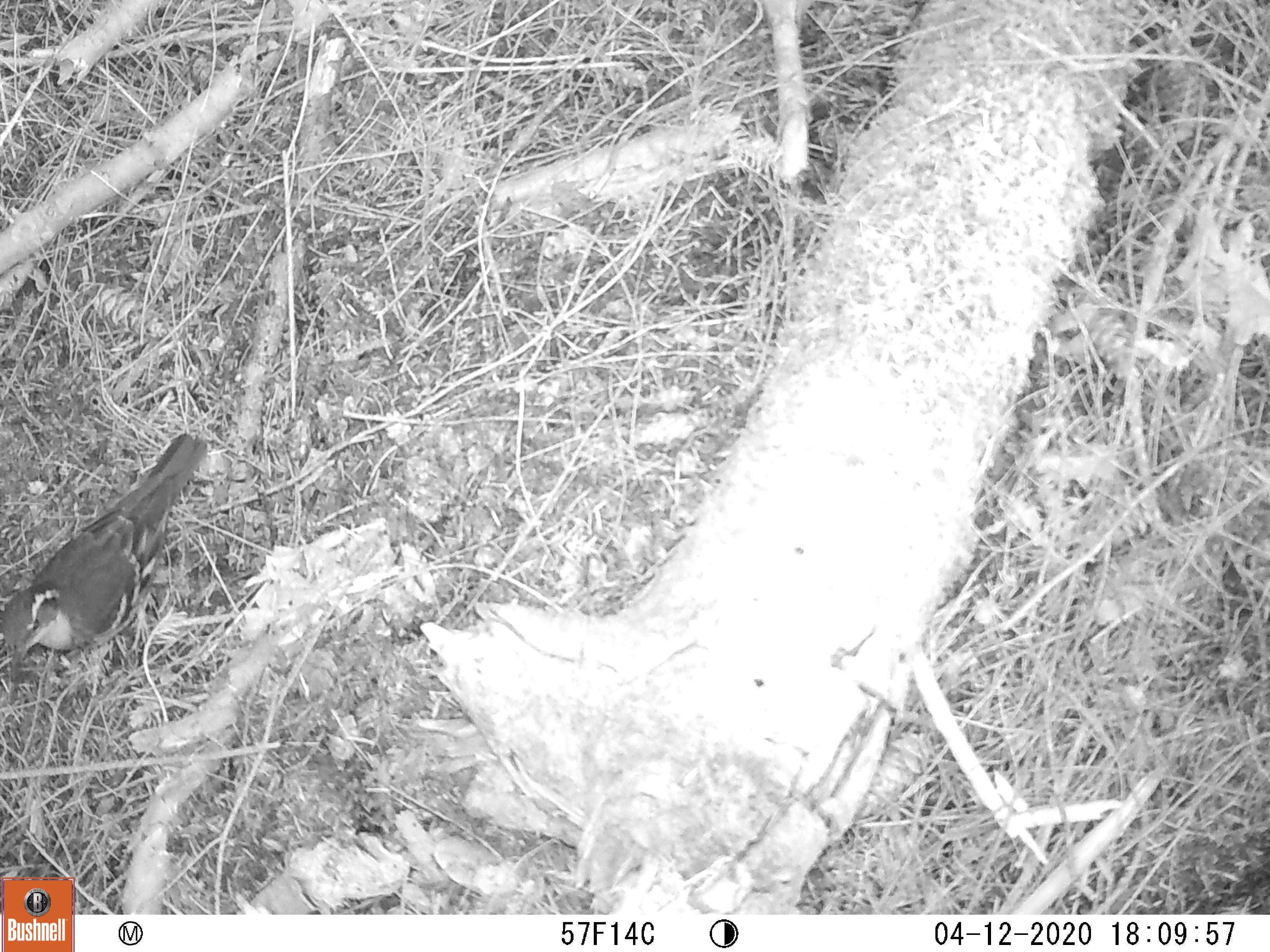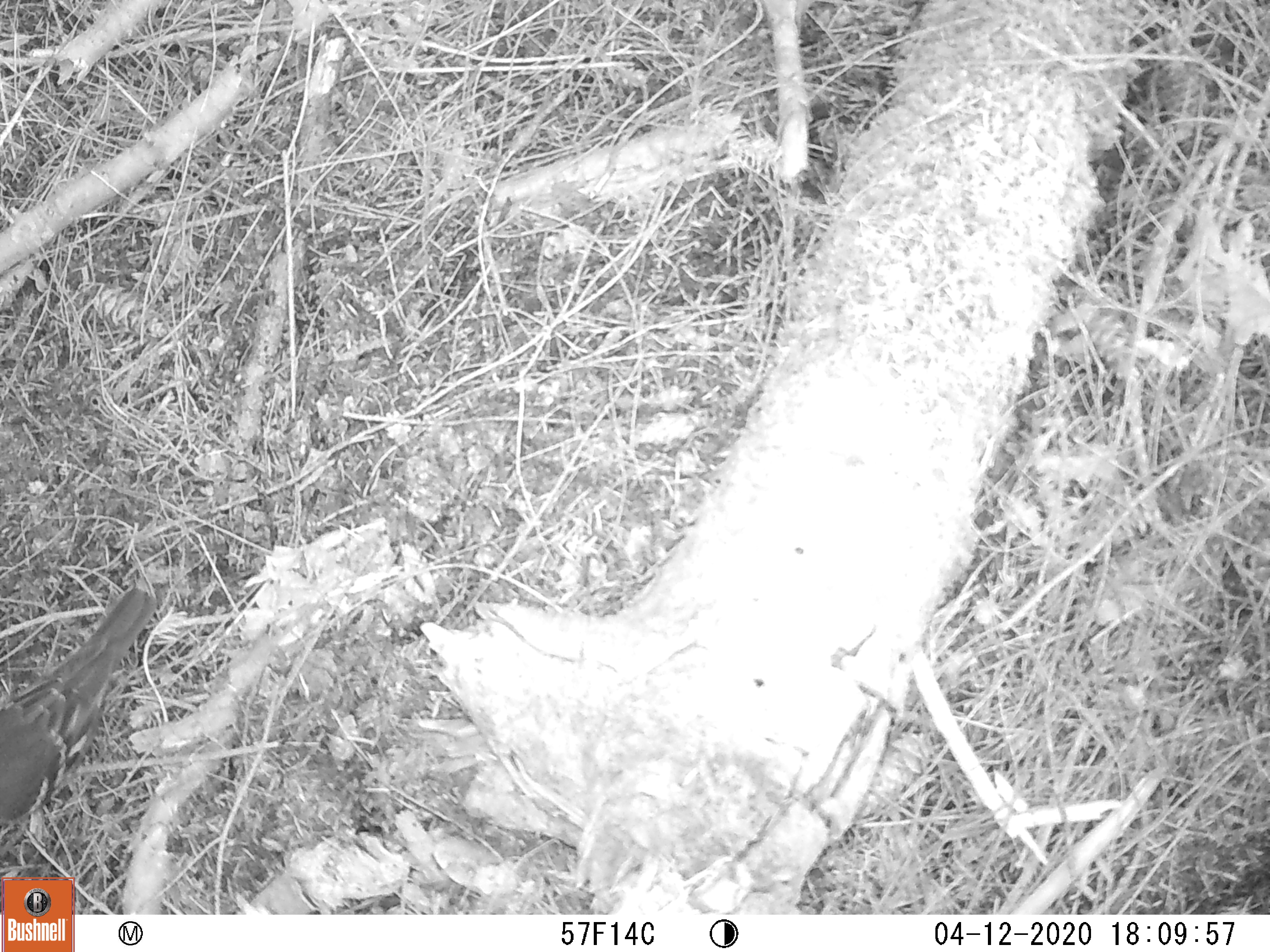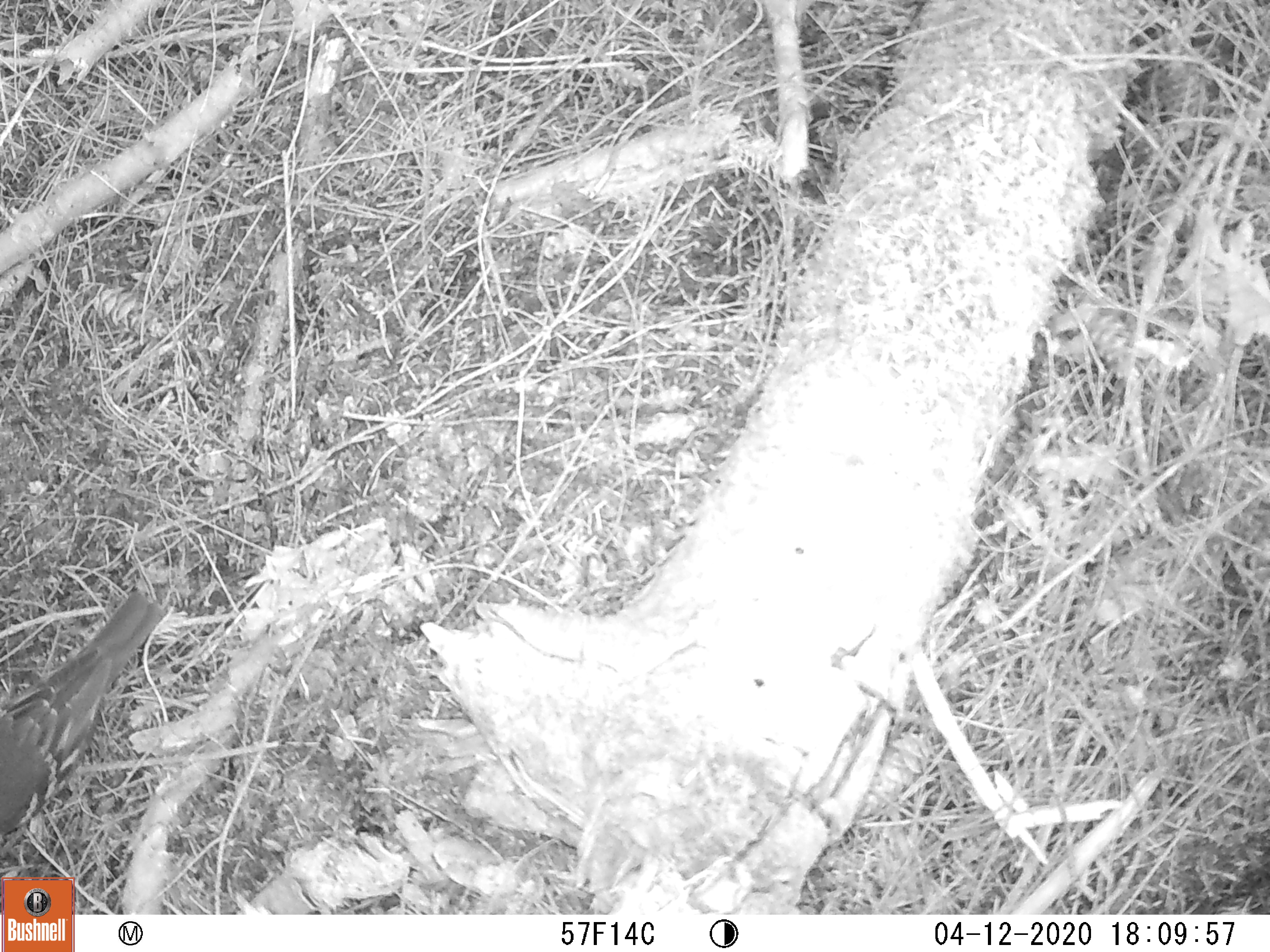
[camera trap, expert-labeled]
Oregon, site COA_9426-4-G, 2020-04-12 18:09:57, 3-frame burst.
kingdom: Animalia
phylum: Chordata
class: Aves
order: Passeriformes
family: Turdidae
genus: Ixoreus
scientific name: Ixoreus naevius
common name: varied thrush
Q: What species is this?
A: Varied thrush (Ixoreus naevius).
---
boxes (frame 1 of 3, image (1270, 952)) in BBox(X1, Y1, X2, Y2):
varied thrush: BBox(0, 432, 208, 677)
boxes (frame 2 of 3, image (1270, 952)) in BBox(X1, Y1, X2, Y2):
varied thrush: BBox(1, 592, 157, 829)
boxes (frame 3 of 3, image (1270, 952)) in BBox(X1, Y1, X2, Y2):
varied thrush: BBox(0, 593, 162, 842)